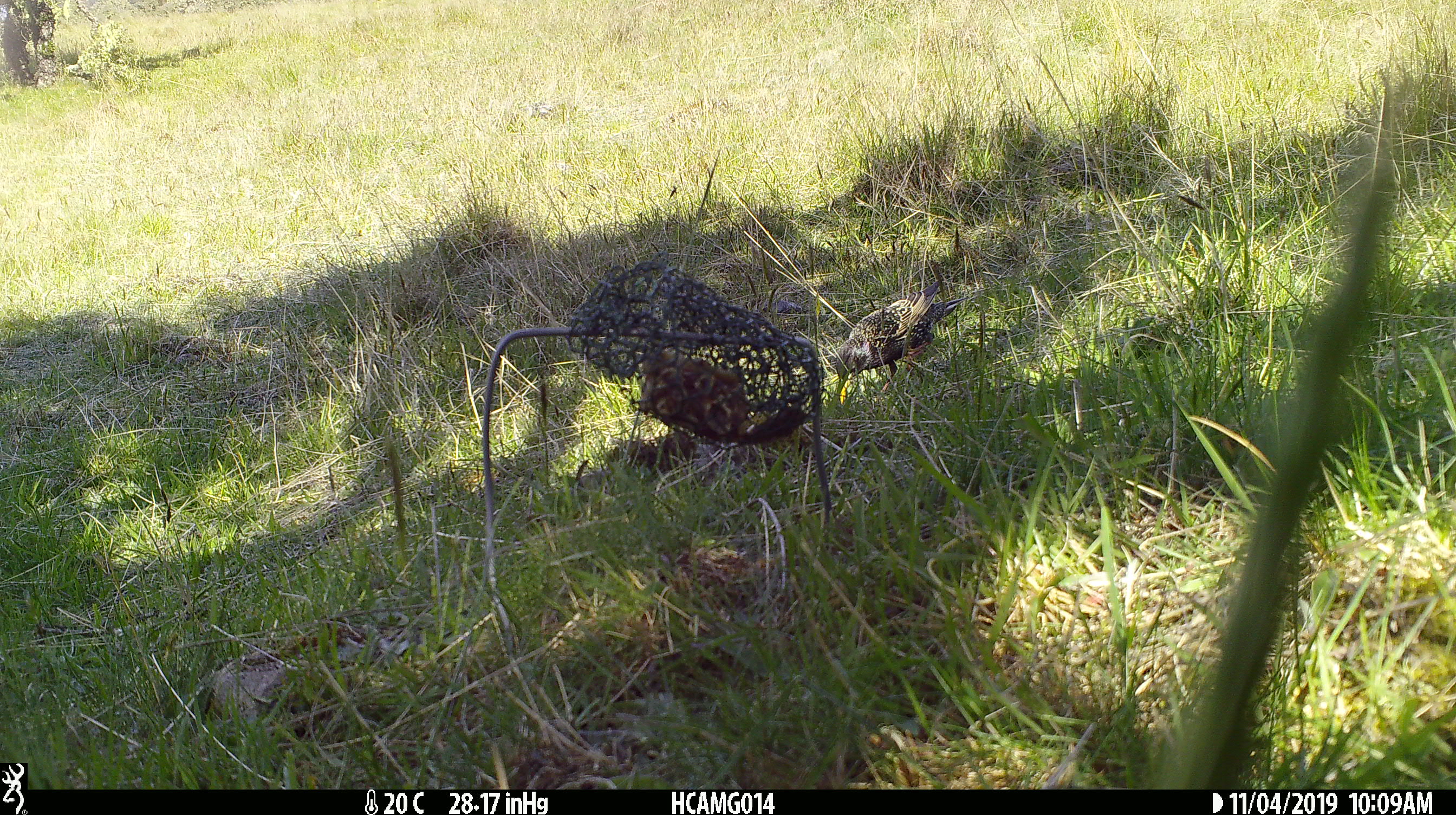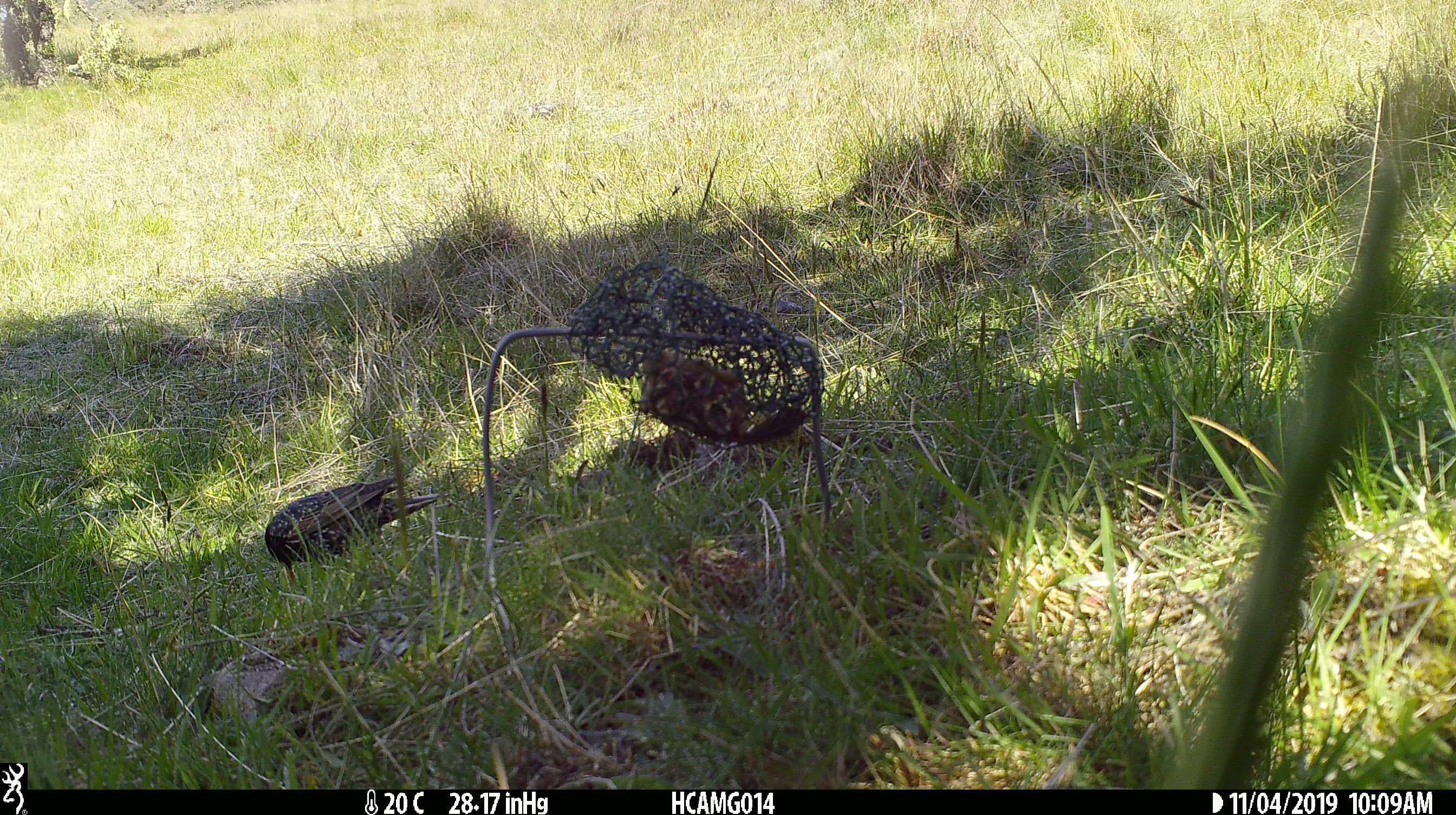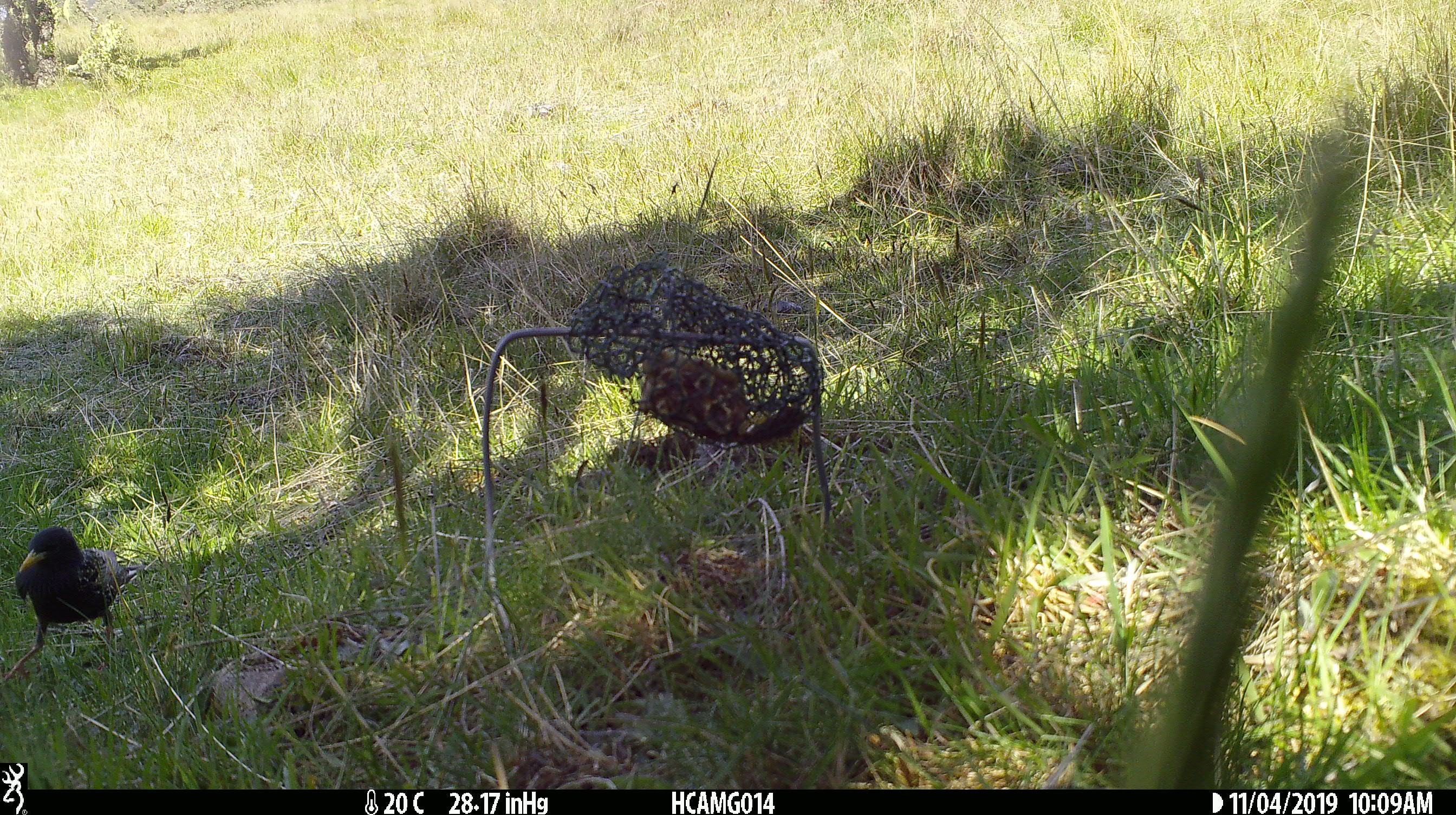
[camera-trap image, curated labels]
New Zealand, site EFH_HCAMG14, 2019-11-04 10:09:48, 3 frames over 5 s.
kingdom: Animalia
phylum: Chordata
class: Aves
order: Passeriformes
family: Sturnidae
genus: Sturnus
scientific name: Sturnus vulgaris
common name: european starling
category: starling